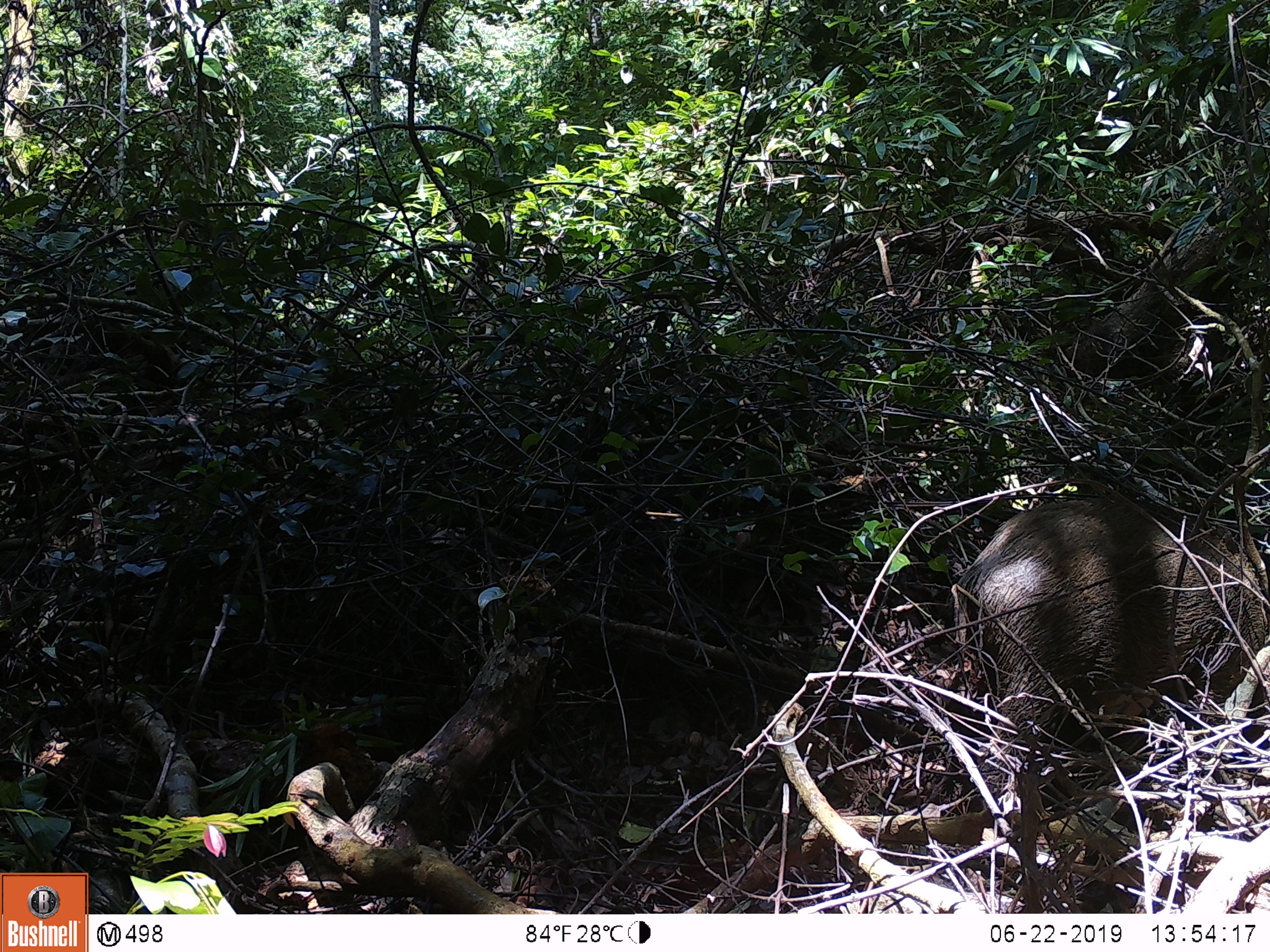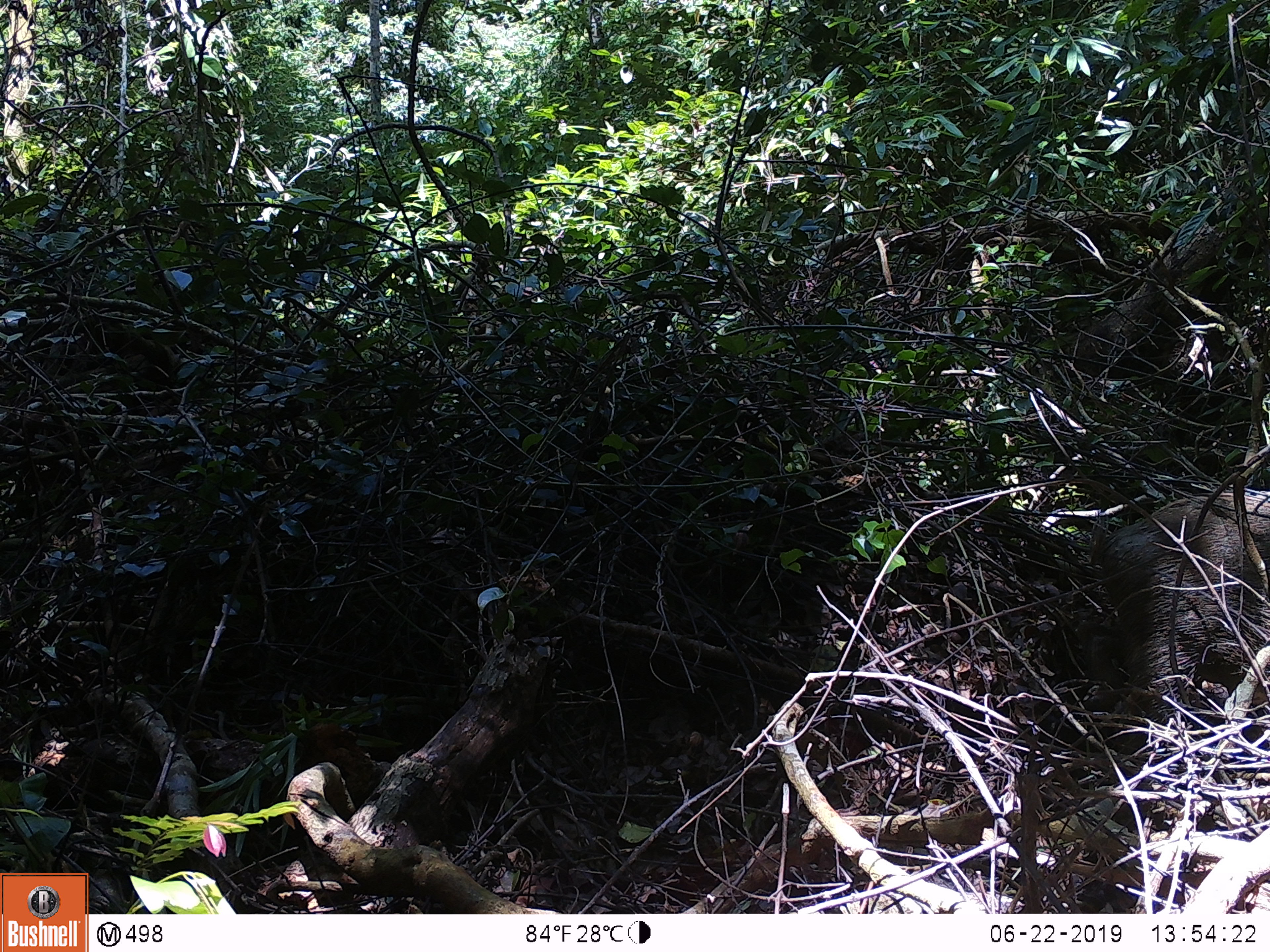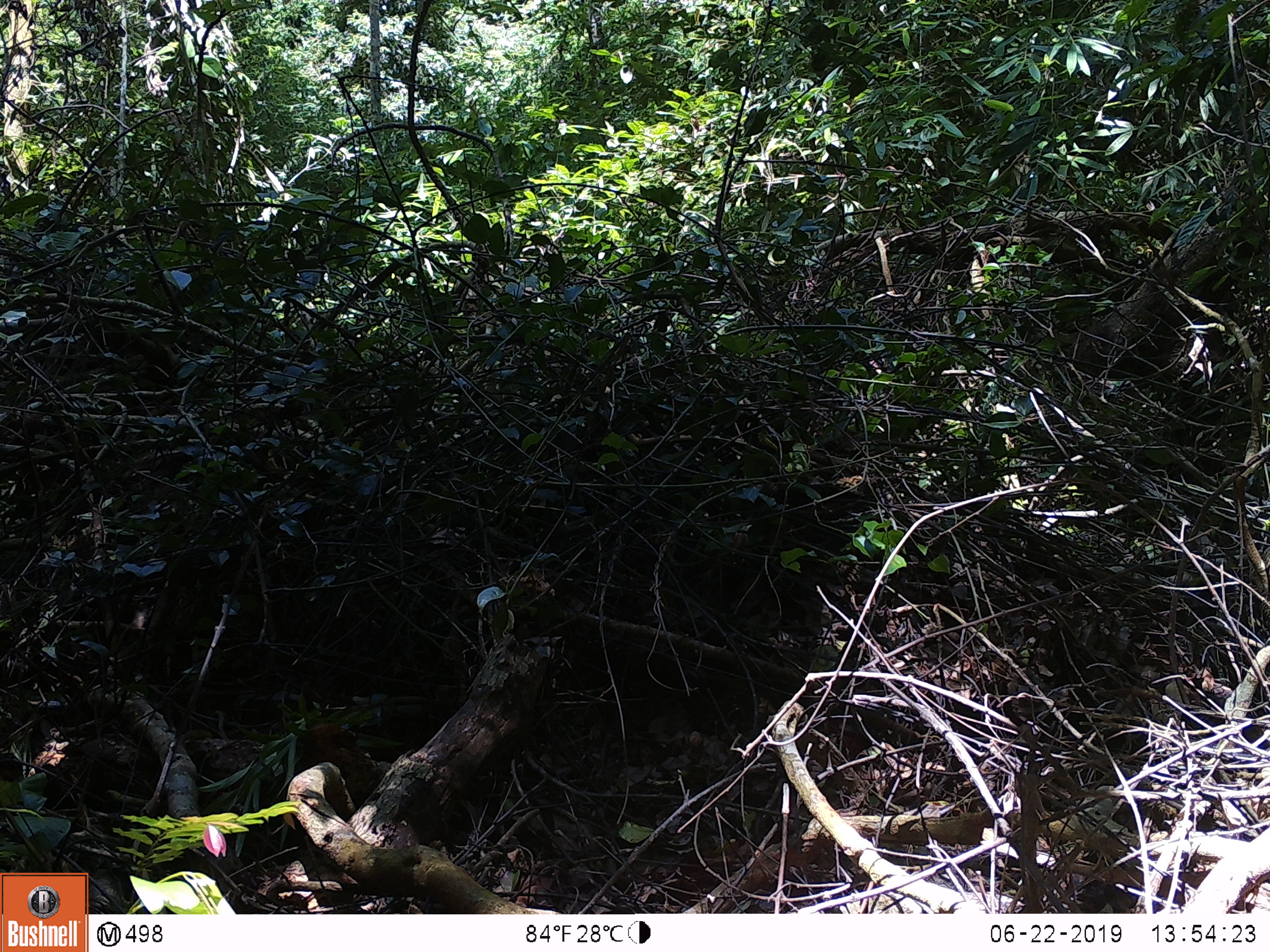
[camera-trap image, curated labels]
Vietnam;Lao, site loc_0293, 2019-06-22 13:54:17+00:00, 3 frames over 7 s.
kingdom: Animalia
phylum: Chordata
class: Mammalia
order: Artiodactyla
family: Suidae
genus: Sus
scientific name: Sus scrofa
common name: eurasian wild pig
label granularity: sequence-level